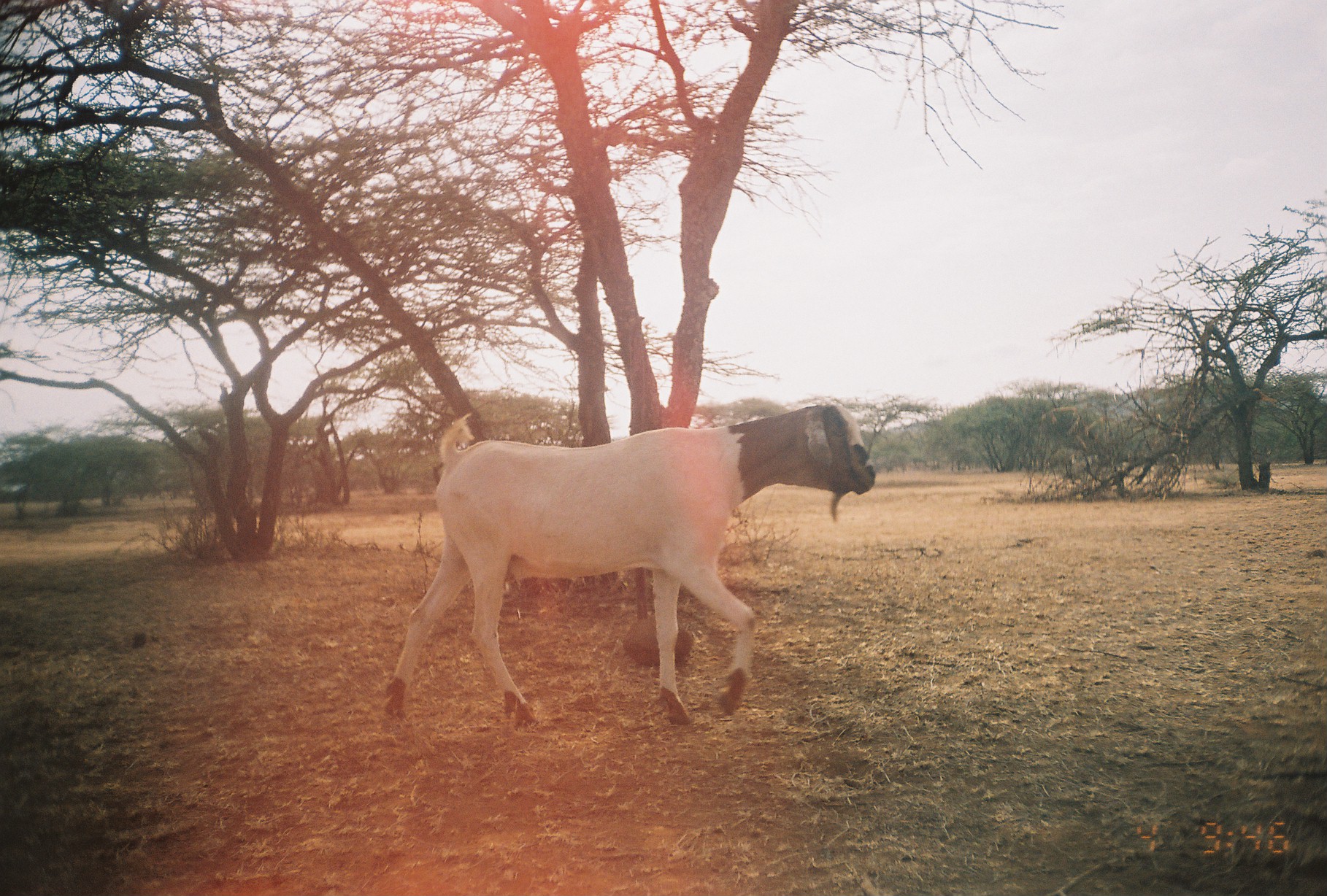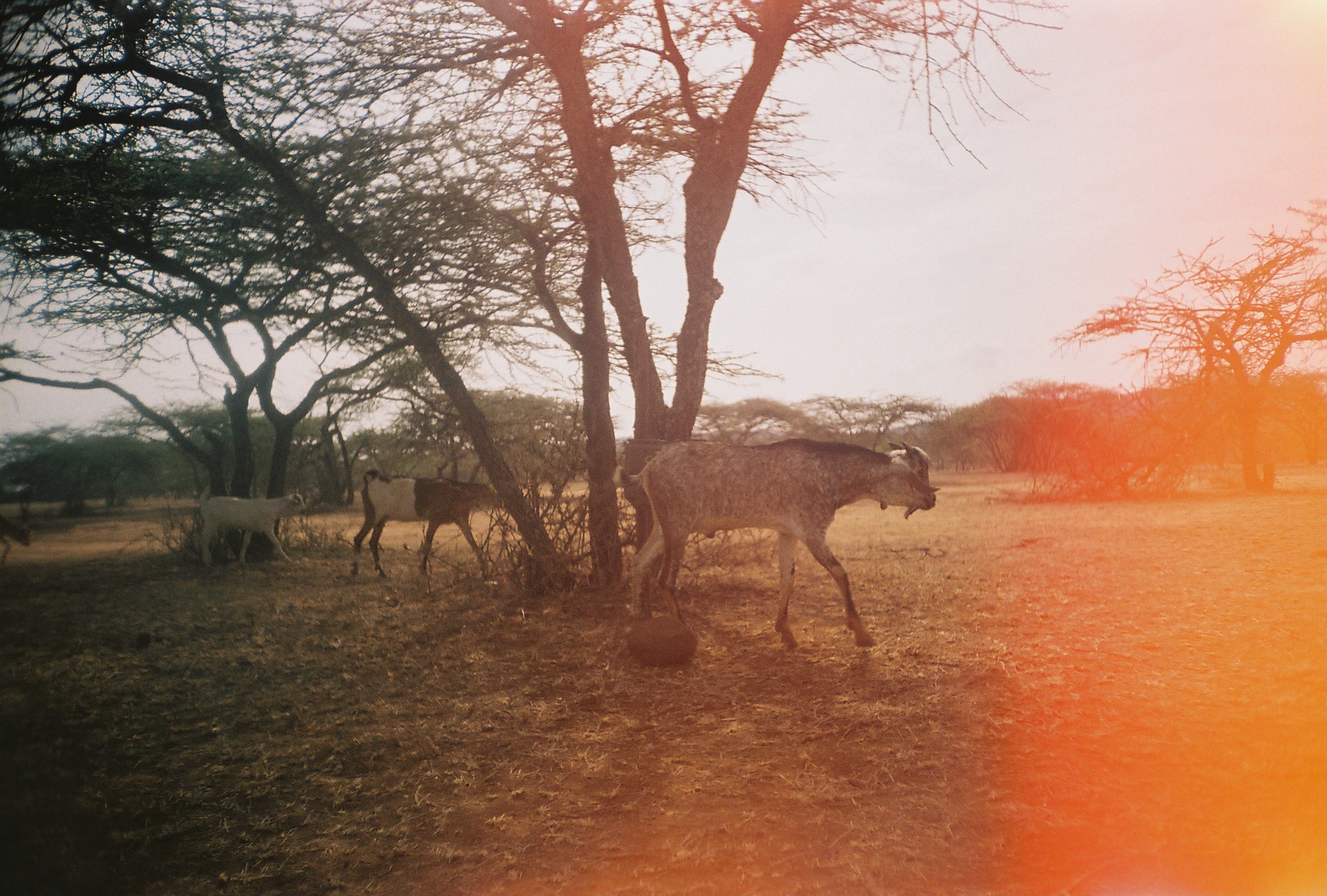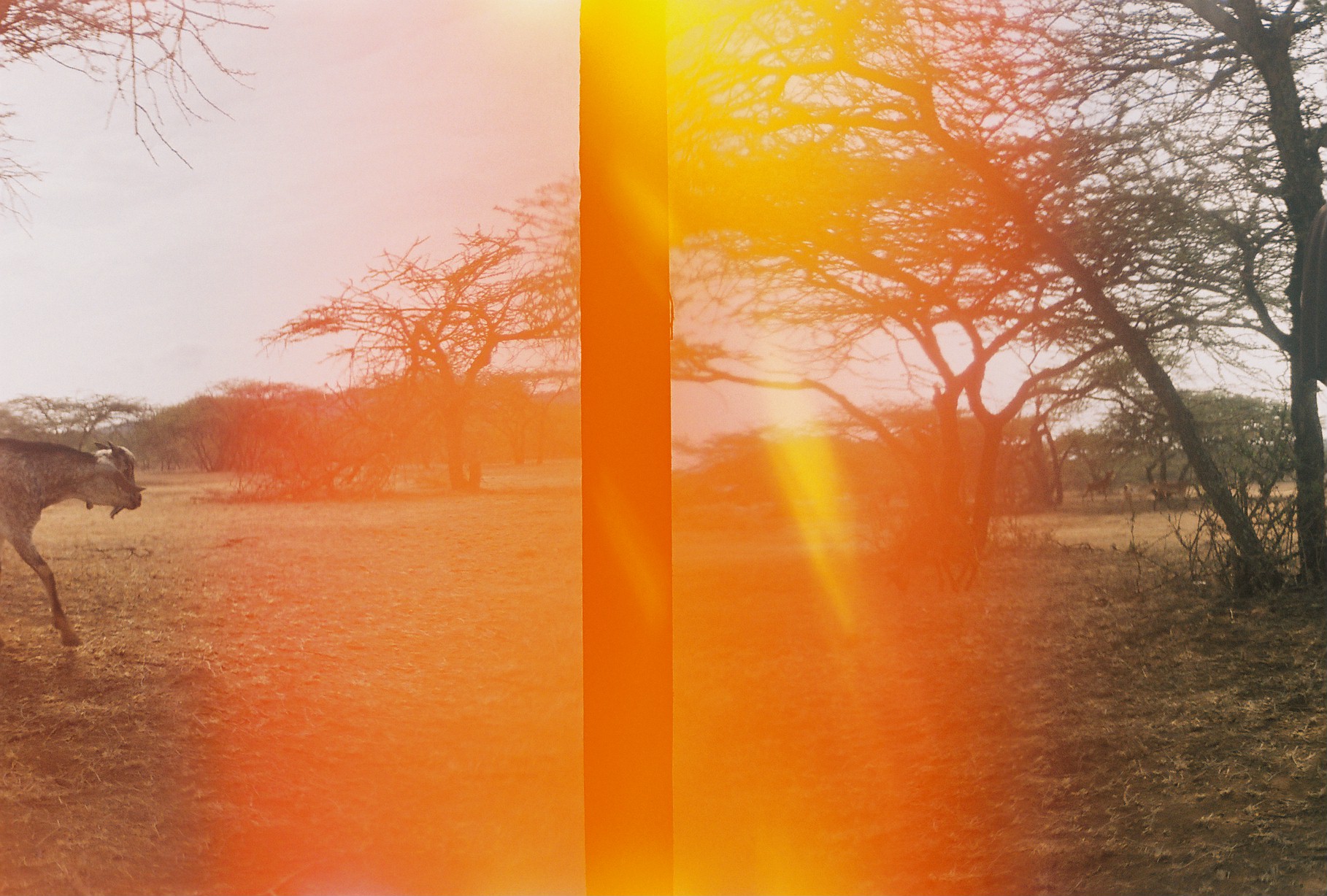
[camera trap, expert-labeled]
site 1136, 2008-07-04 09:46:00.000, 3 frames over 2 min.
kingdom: Animalia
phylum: Chordata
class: Mammalia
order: Artiodactyla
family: Bovidae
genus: Capra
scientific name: Capra aegagrus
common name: wild goat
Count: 1.